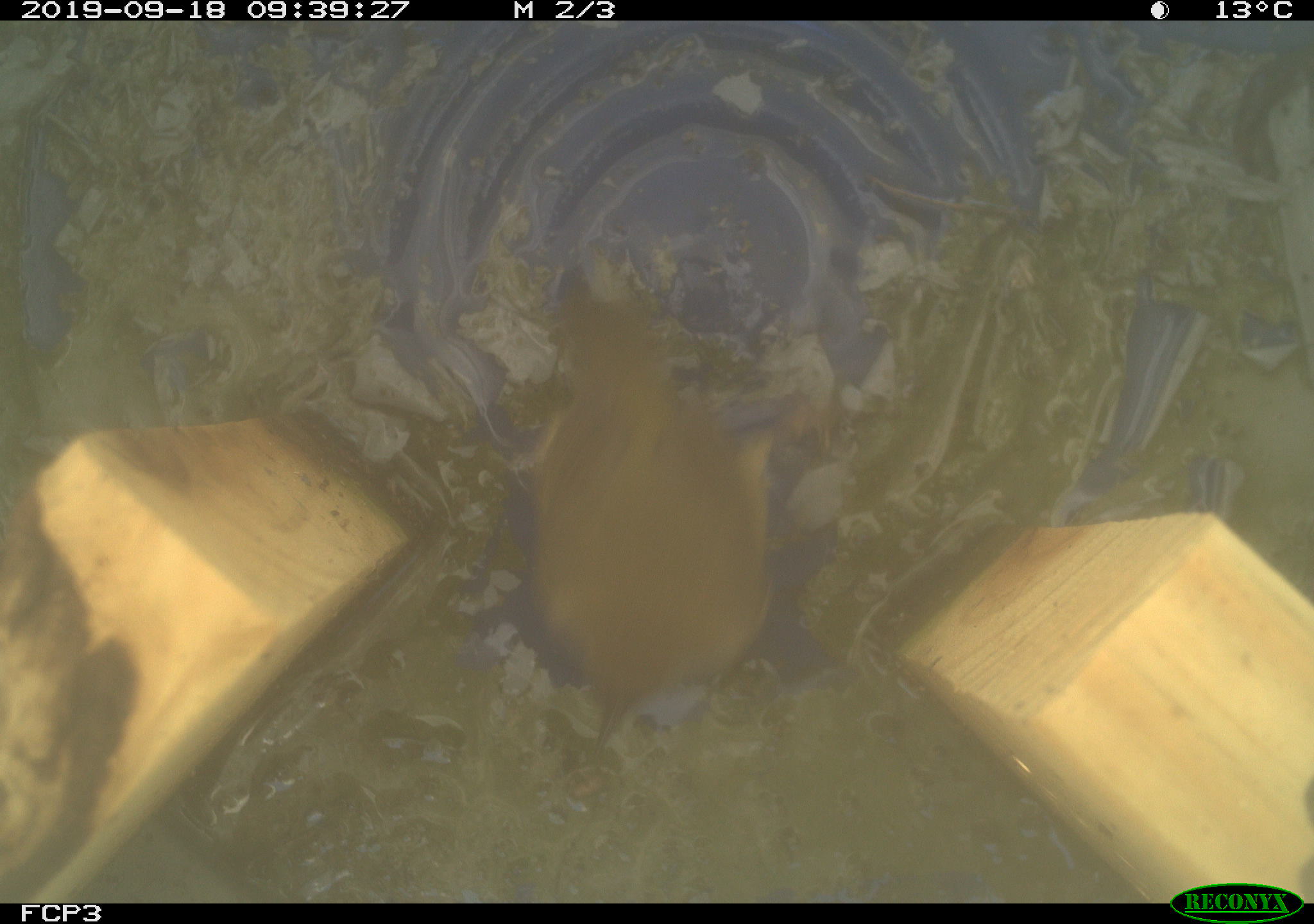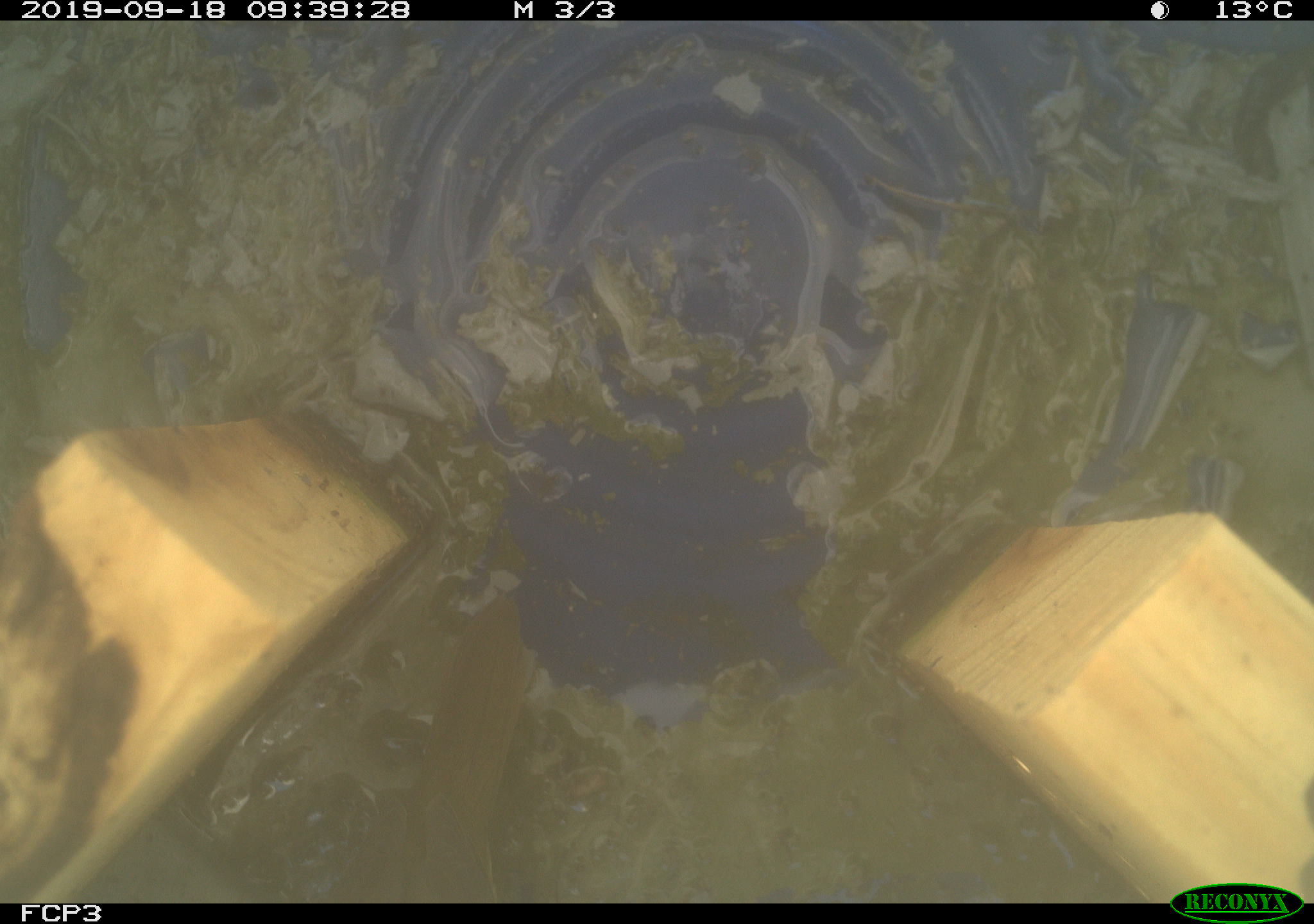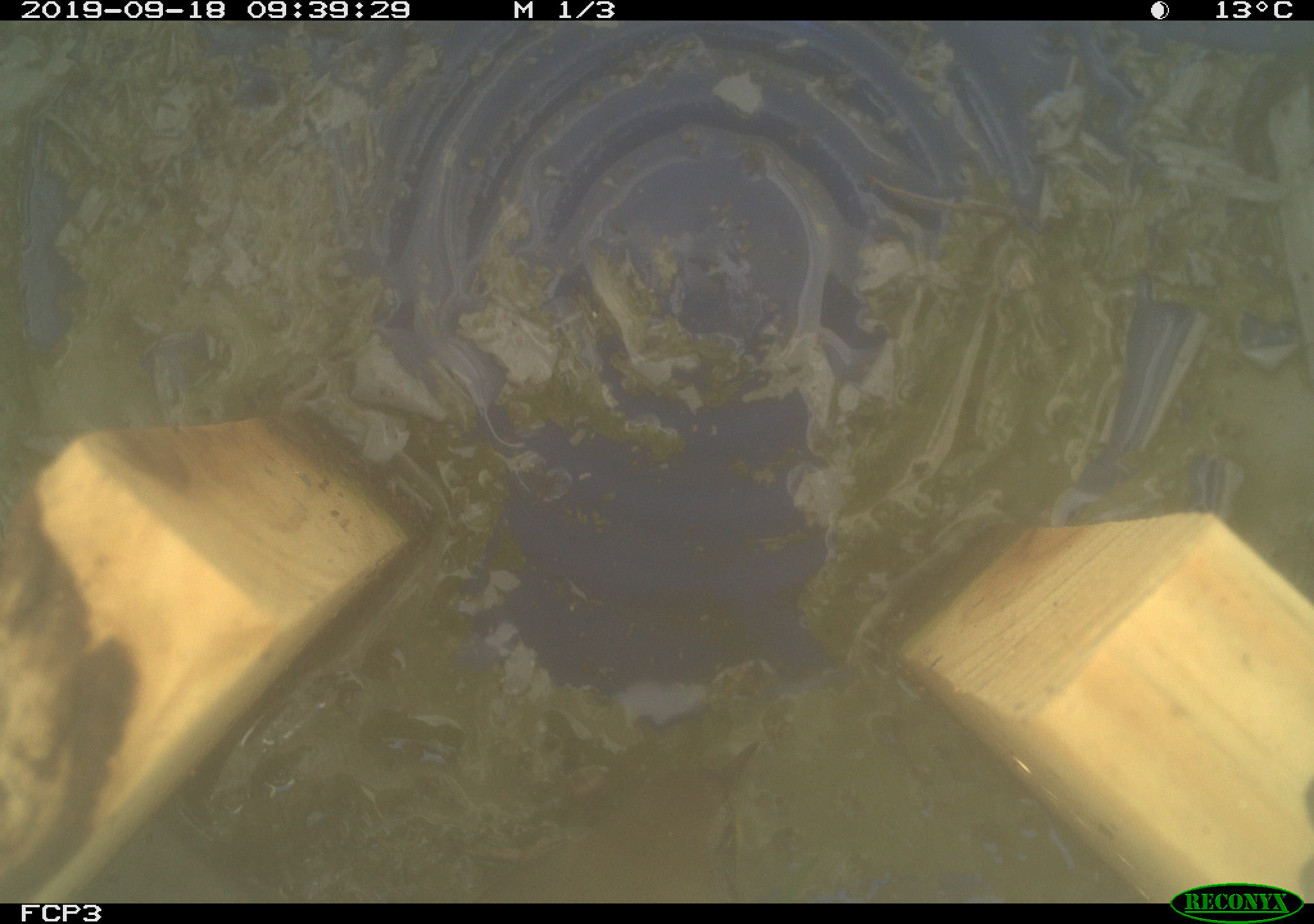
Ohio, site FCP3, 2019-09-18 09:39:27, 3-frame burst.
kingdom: Animalia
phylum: Chordata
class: Aves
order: Passeriformes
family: Parulidae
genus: Geothlypis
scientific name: Geothlypis trichas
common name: common yellowthroat